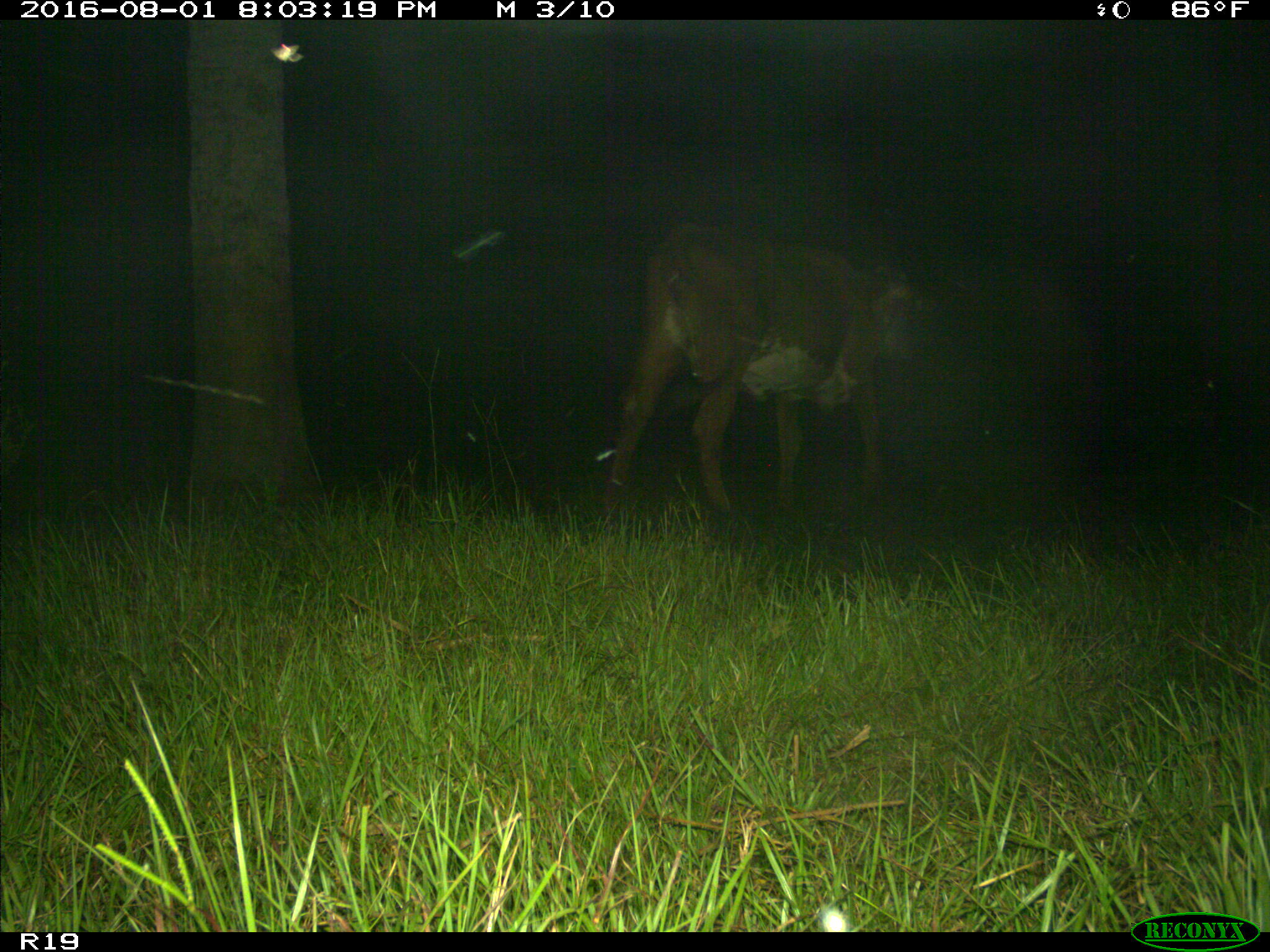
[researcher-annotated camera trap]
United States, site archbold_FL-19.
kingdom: Animalia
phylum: Chordata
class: Mammalia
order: Artiodactyla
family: Bovidae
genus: Bos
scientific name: Bos taurus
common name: domestic cow